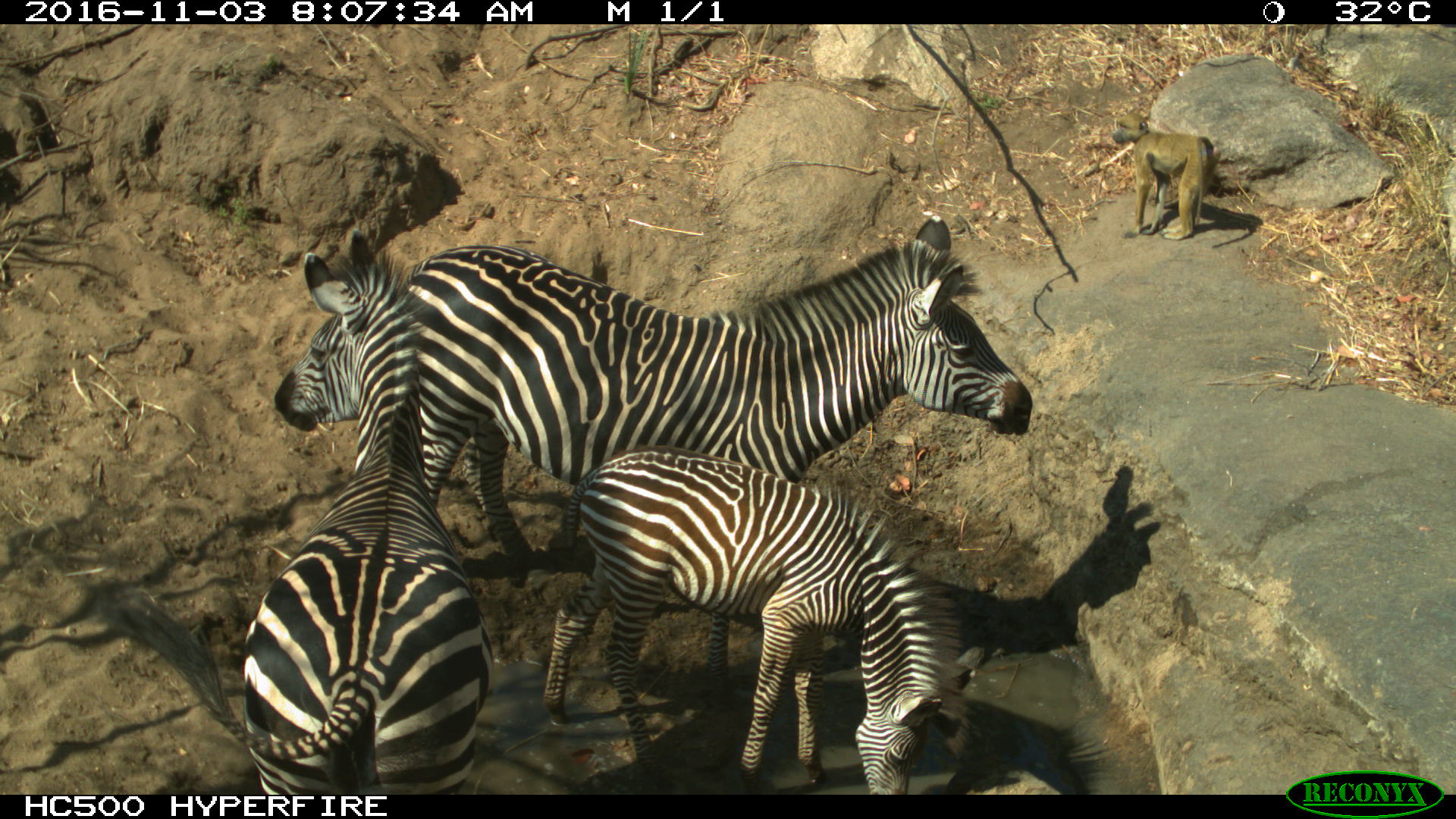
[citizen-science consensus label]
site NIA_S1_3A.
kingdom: Animalia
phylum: Chordata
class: Mammalia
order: Primates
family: Cercopithecidae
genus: Papio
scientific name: Papio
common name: baboon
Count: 1.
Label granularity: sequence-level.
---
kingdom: Animalia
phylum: Chordata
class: Mammalia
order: Perissodactyla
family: Equidae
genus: Equus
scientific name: Equus quagga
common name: plains zebra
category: zebraplains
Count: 3.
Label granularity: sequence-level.